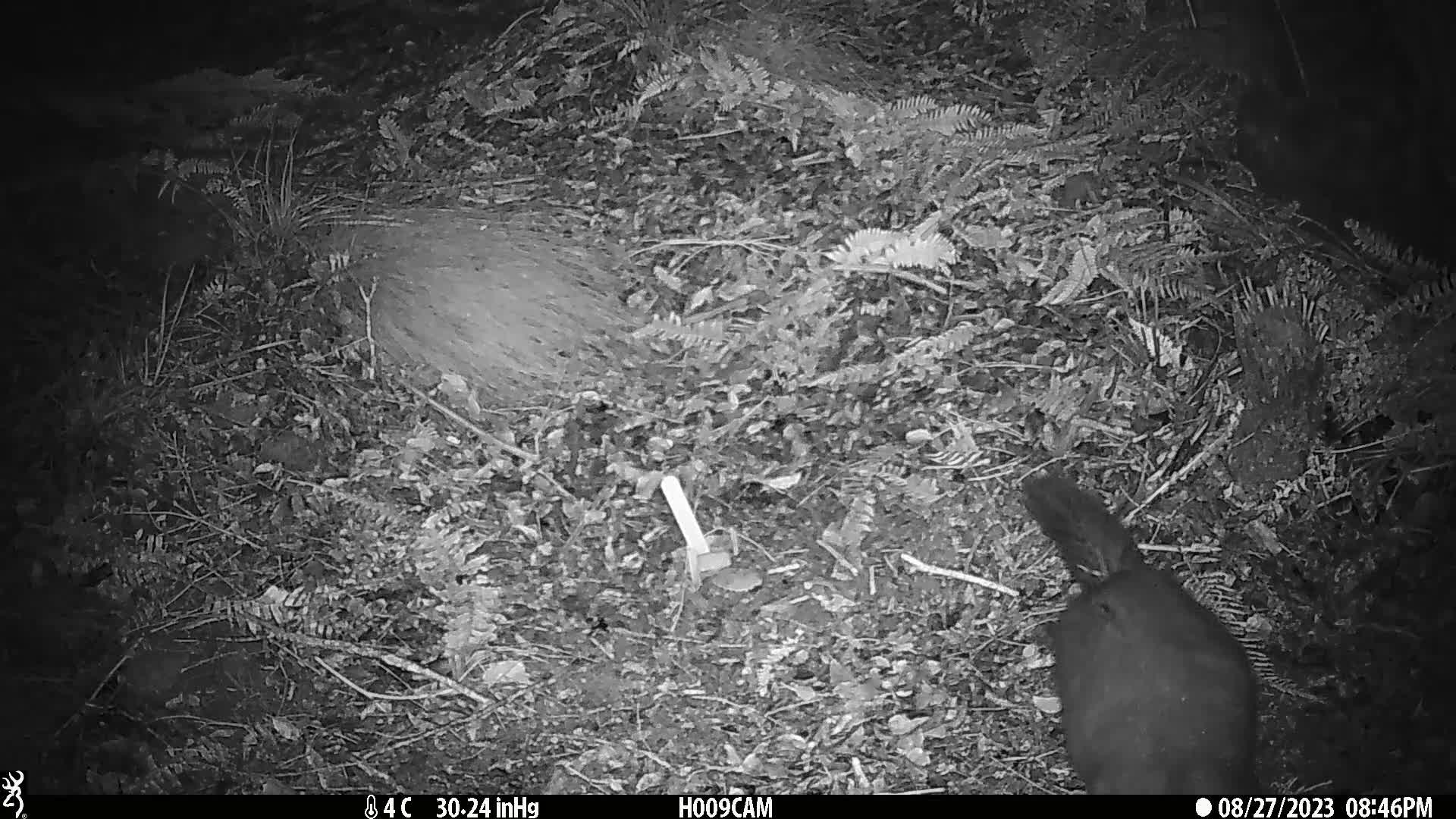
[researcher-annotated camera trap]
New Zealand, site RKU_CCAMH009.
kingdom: Animalia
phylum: Chordata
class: Mammalia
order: Diprotodontia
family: Phalangeridae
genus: Trichosurus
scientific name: Trichosurus vulpecula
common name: common brushtail possum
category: possum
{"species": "possum (common brushtail possum) (Trichosurus vulpecula)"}